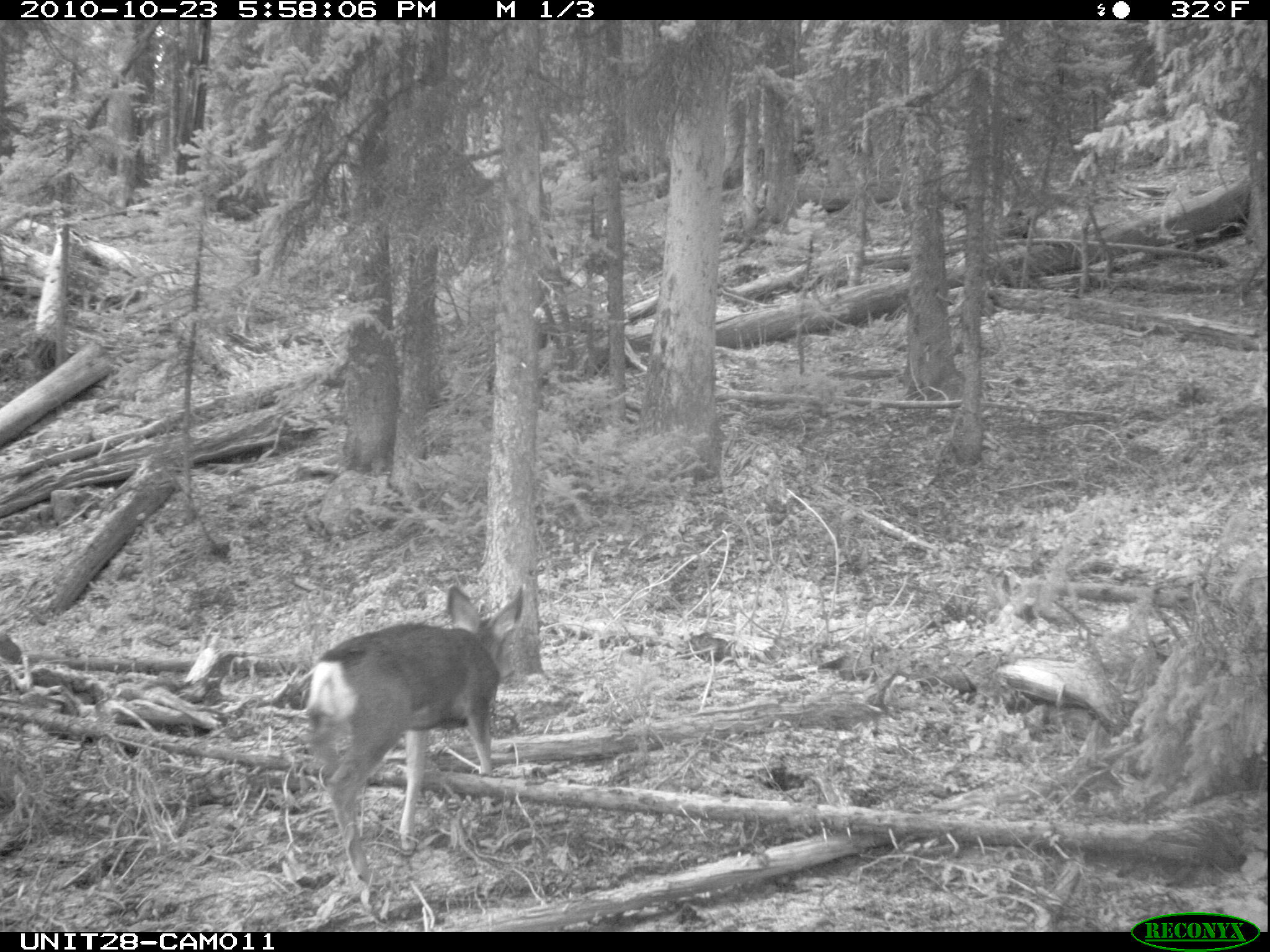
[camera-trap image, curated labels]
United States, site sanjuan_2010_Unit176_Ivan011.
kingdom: Animalia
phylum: Chordata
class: Mammalia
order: Artiodactyla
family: Cervidae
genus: Odocoileus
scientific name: Odocoileus hemionus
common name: mule deer